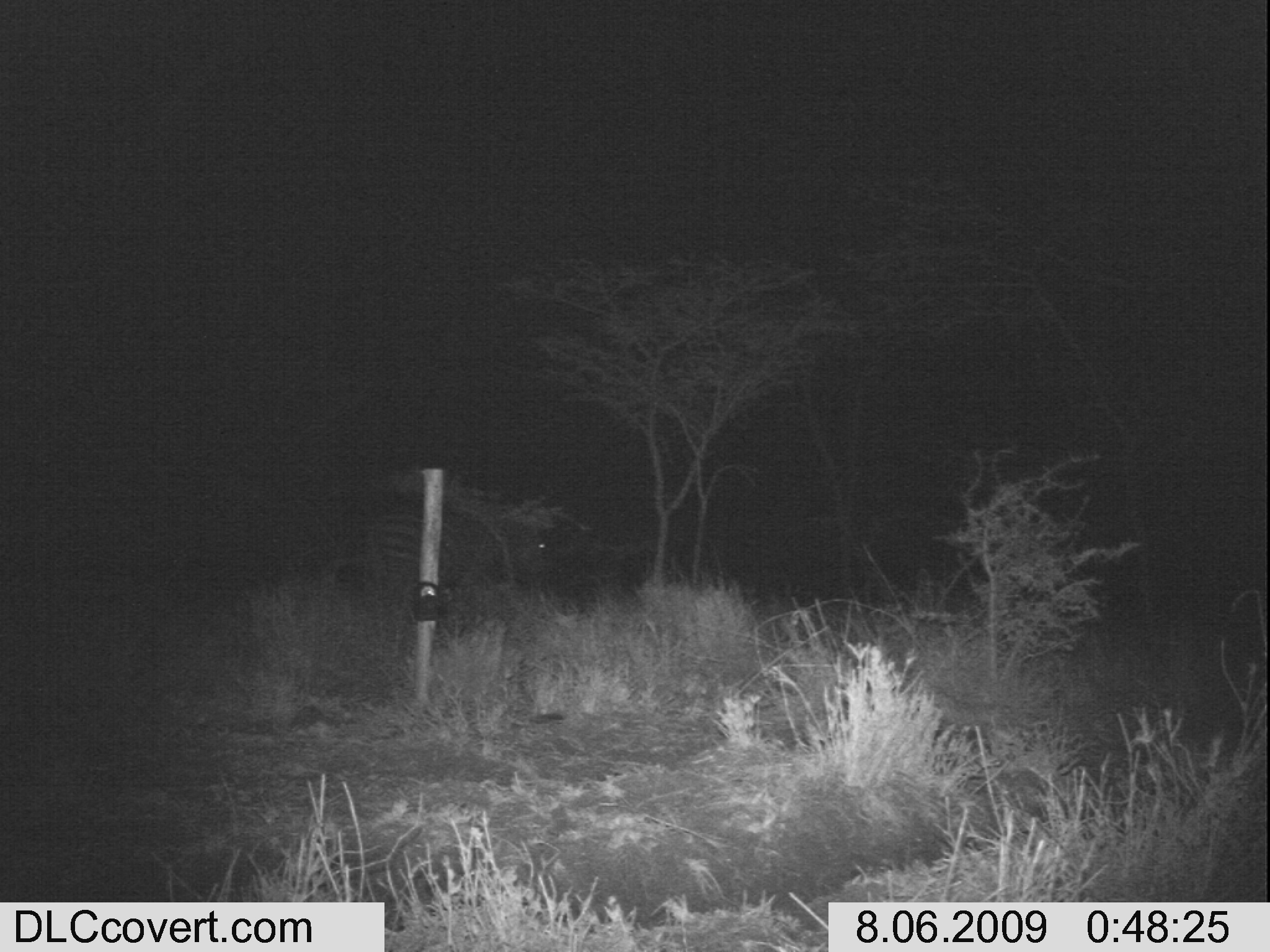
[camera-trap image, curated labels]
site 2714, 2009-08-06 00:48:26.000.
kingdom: Animalia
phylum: Chordata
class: Mammalia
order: Perissodactyla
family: Equidae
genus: Equus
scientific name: Equus quagga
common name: plains zebra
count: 1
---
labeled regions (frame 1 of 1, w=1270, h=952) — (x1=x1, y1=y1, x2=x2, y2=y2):
equus quagga: (x1=360, y1=487, x2=561, y2=640)